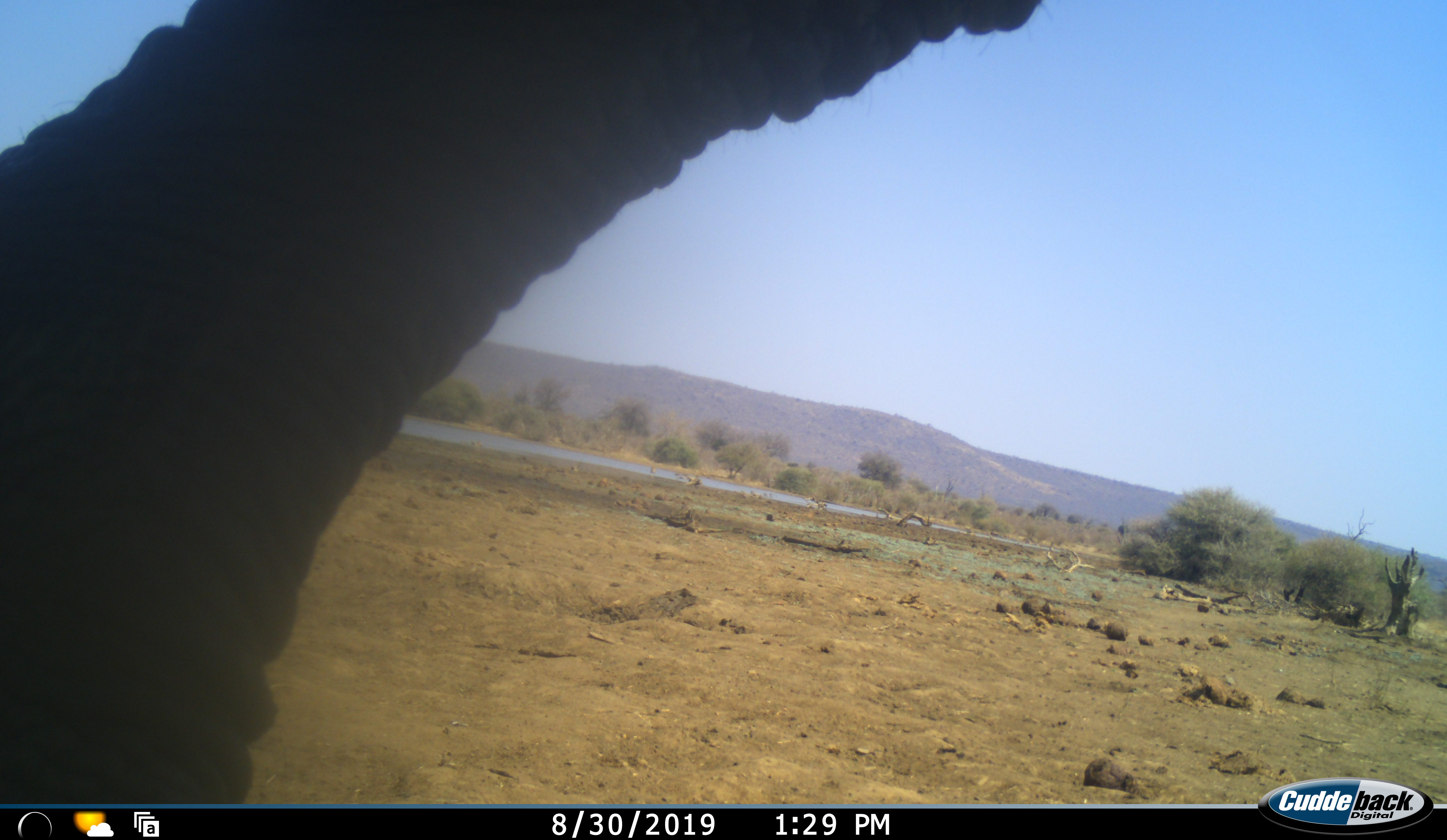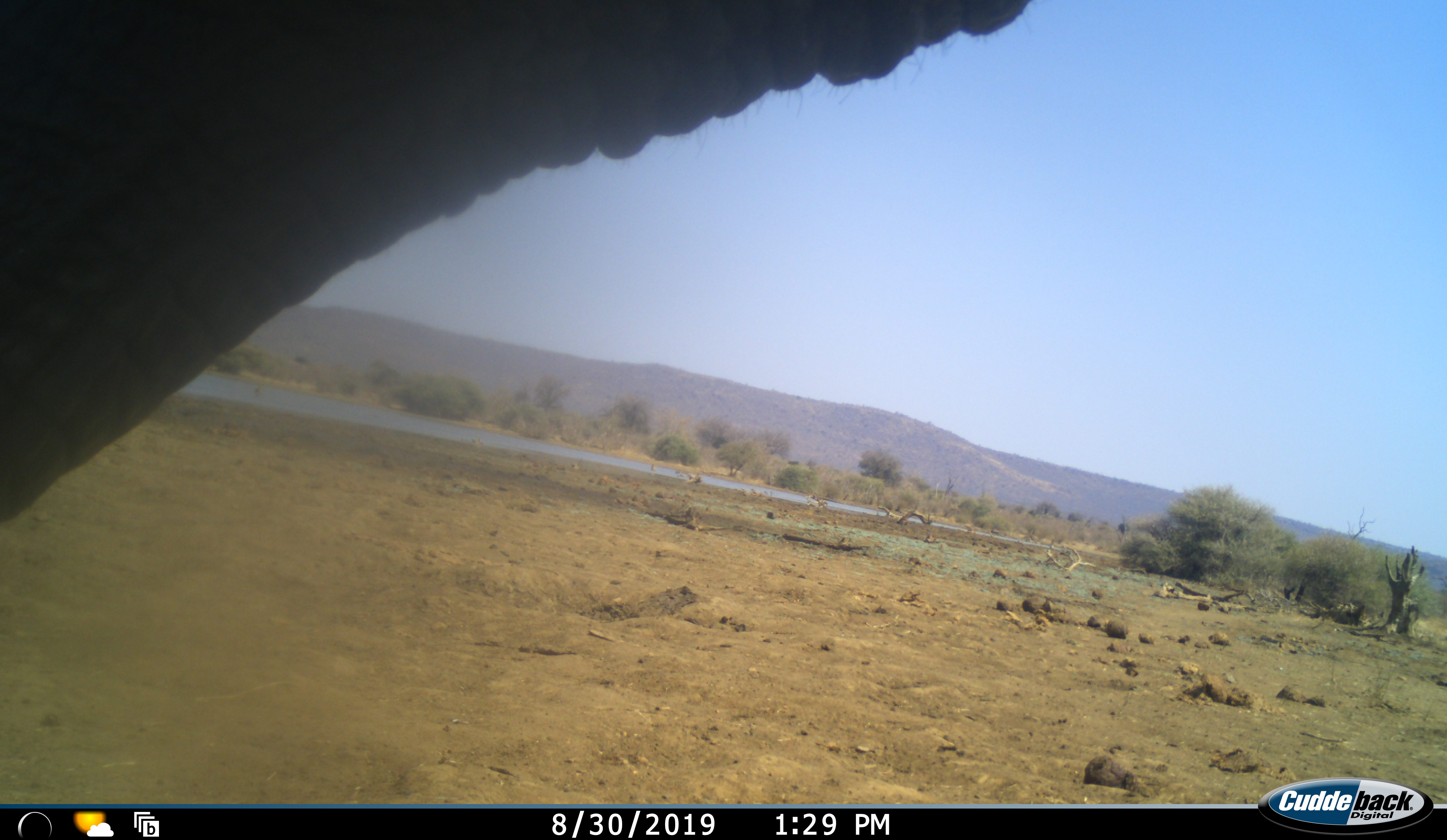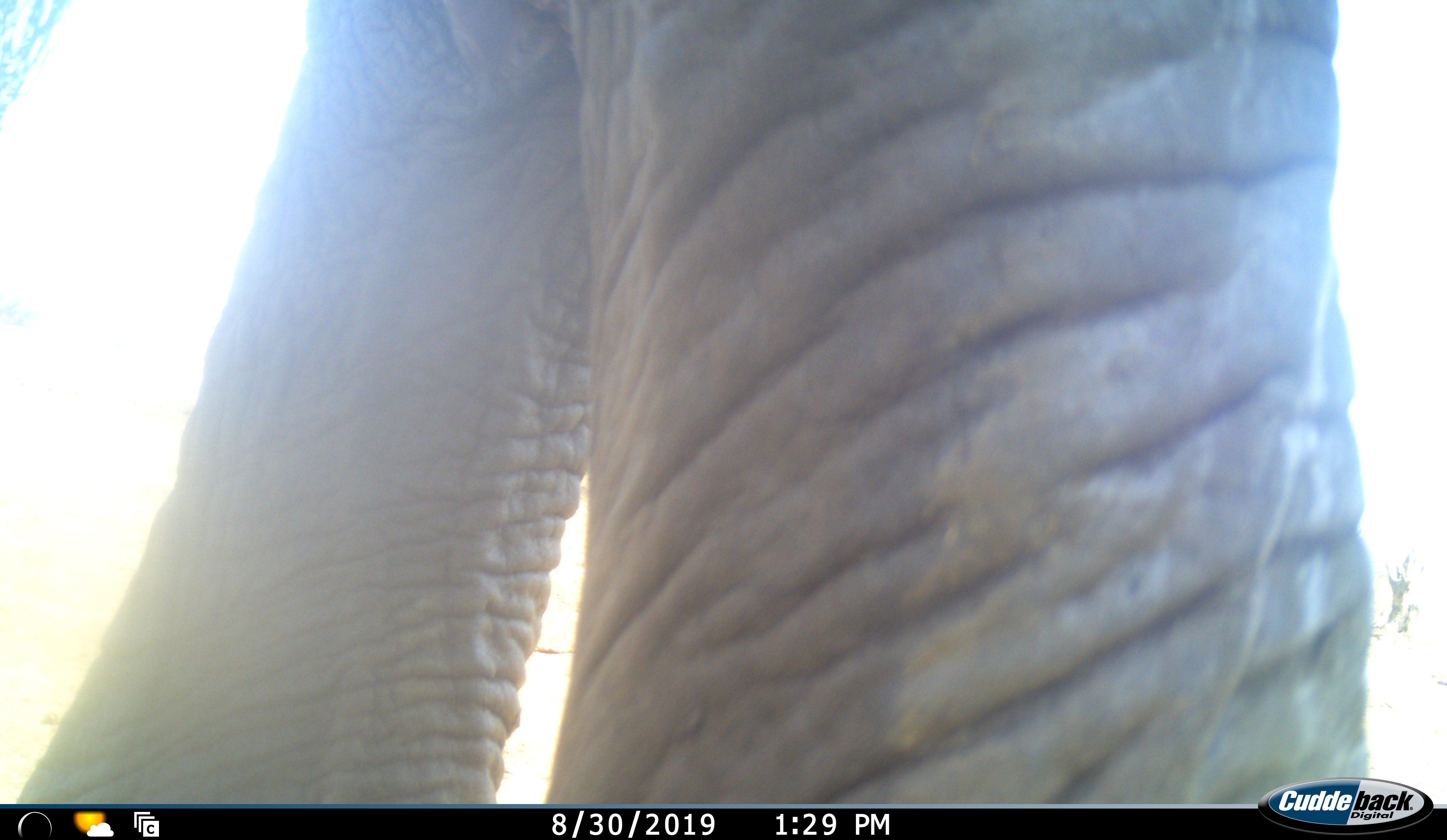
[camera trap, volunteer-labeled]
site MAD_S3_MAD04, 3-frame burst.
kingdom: Animalia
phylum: Chordata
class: Mammalia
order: Proboscidea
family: Elephantidae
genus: Loxodonta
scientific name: Loxodonta africana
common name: african bush elephant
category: elephant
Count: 1.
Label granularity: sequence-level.